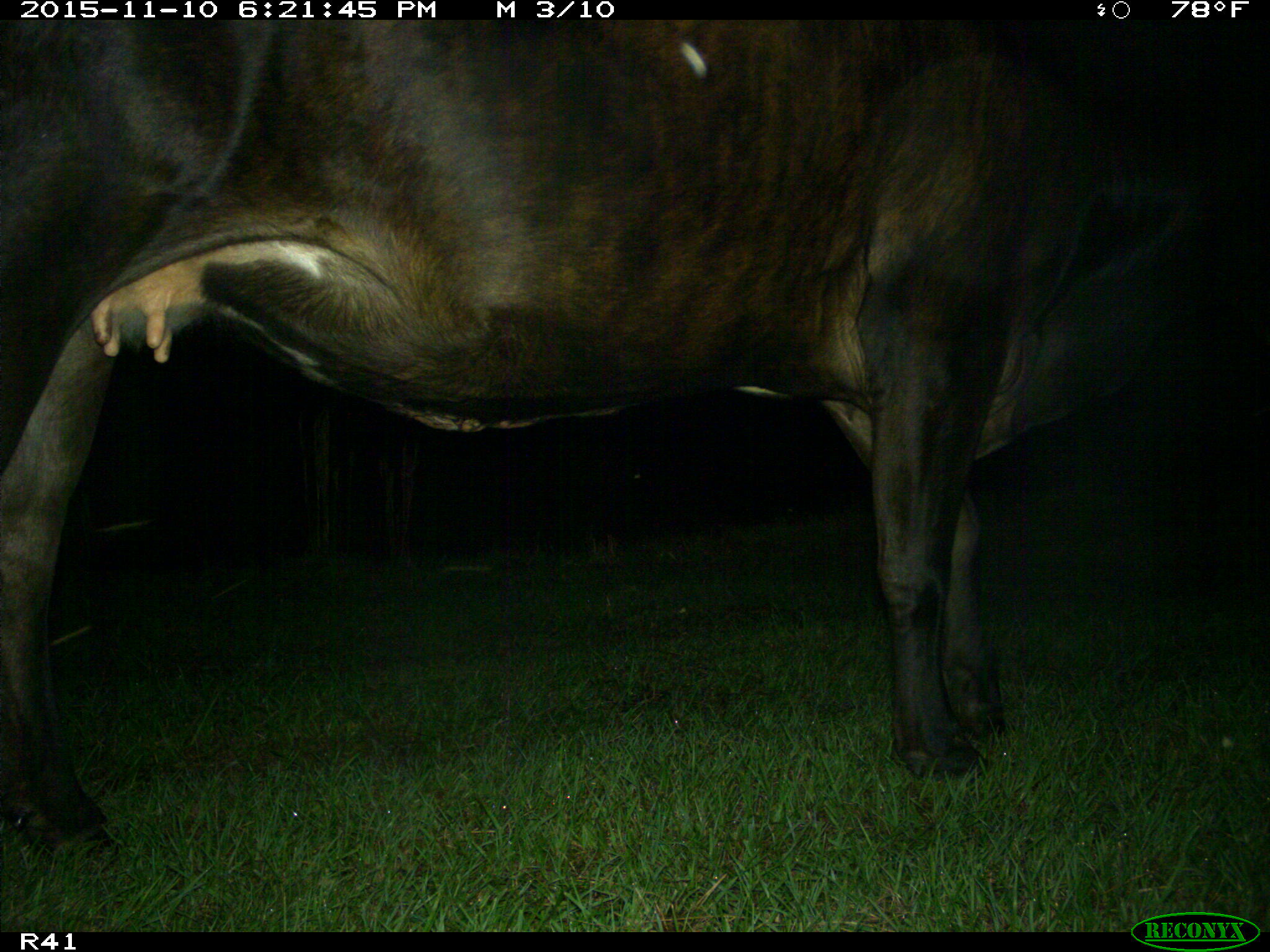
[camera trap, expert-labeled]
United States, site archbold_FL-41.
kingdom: Animalia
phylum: Chordata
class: Mammalia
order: Artiodactyla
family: Bovidae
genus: Bos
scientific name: Bos taurus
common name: domestic cow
Bos taurus (domestic cow).